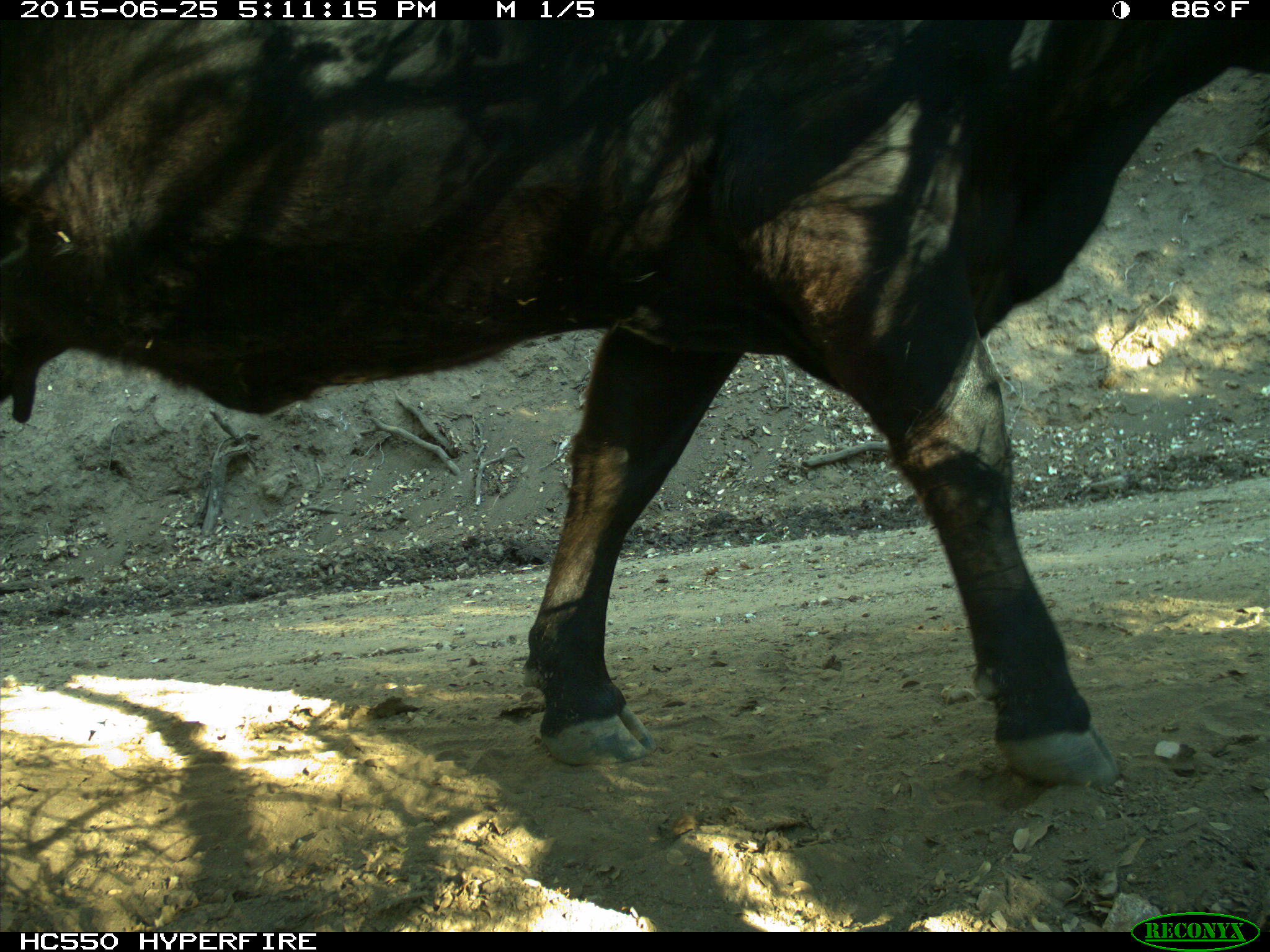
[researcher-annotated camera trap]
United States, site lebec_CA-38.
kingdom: Animalia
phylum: Chordata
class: Mammalia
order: Artiodactyla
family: Bovidae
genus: Bos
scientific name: Bos taurus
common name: domestic cow